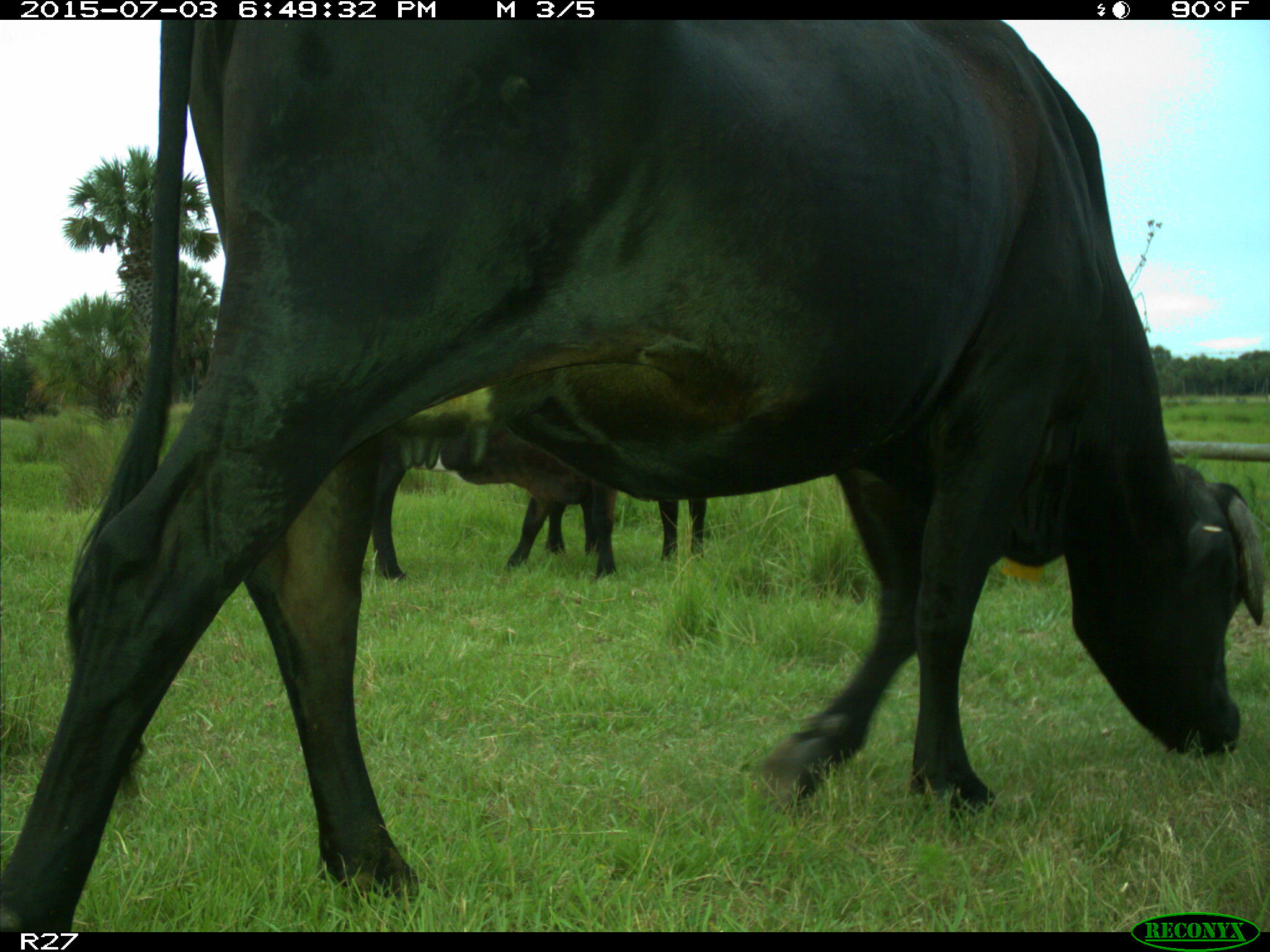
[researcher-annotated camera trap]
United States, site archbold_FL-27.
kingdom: Animalia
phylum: Chordata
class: Mammalia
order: Artiodactyla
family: Bovidae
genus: Bos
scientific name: Bos taurus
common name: domestic cow